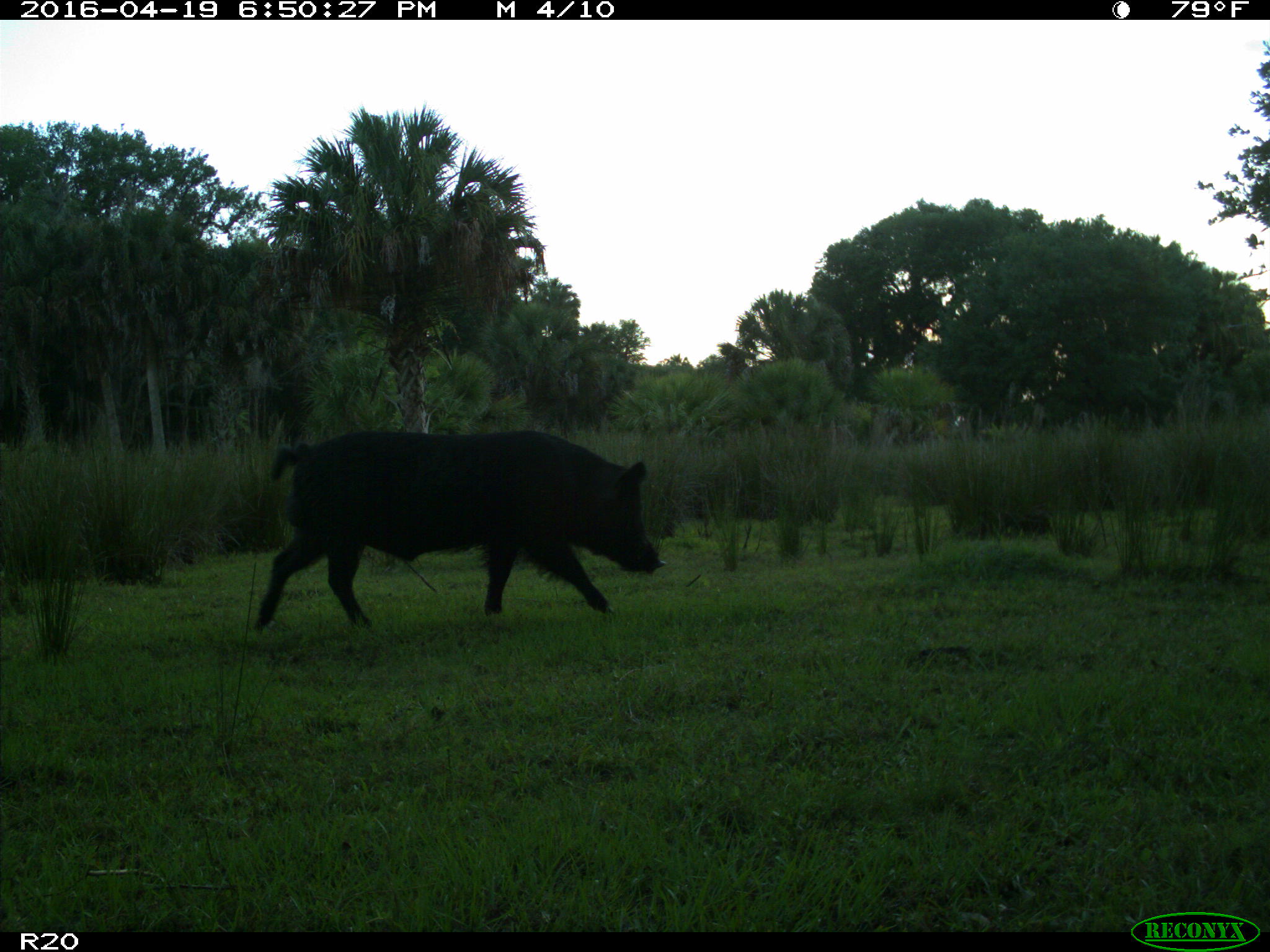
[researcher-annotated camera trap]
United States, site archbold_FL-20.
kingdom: Animalia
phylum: Chordata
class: Mammalia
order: Artiodactyla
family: Suidae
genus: Sus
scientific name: Sus scrofa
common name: wild boar